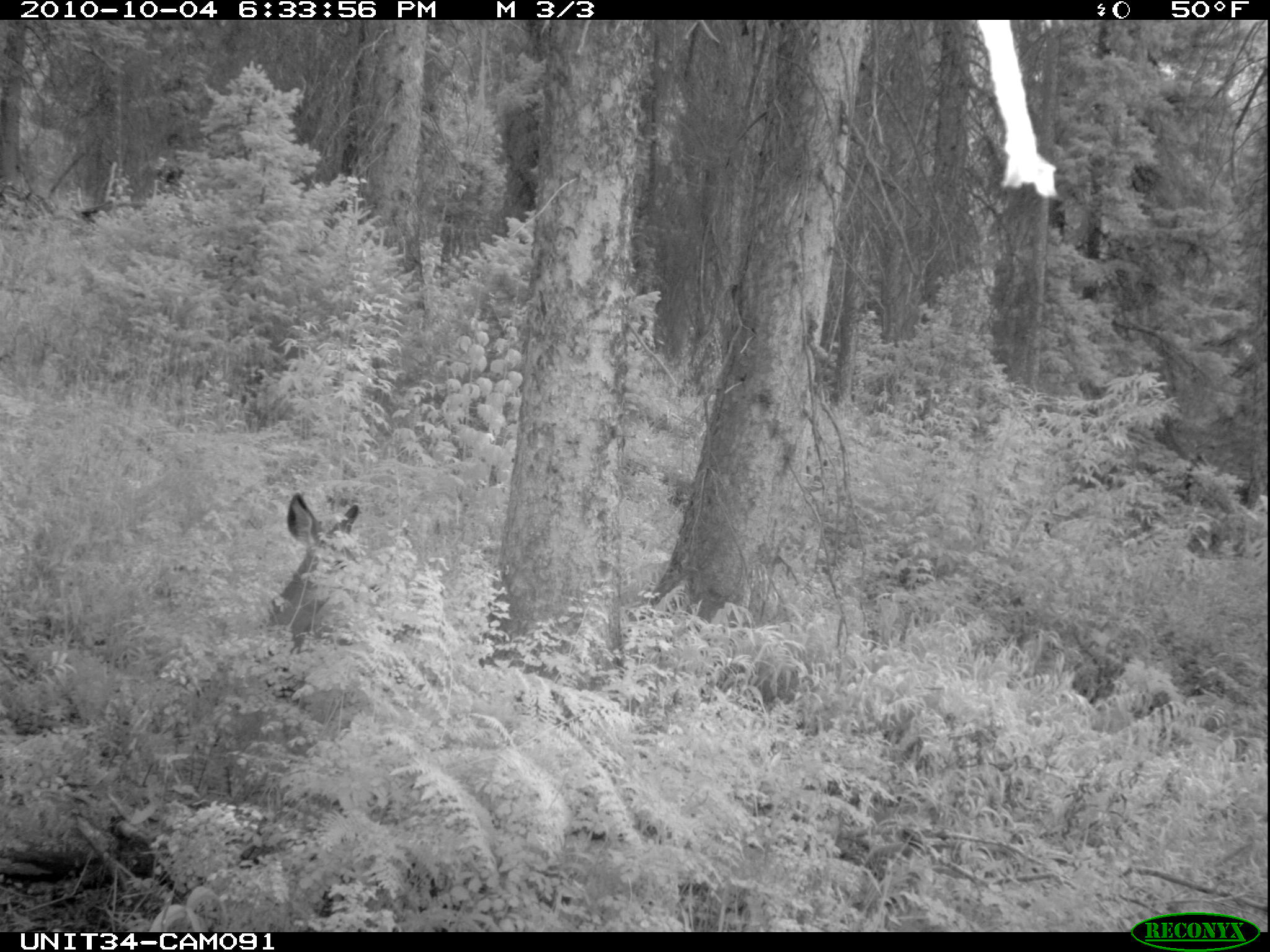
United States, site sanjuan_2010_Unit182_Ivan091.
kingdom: Animalia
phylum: Chordata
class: Mammalia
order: Artiodactyla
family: Cervidae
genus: Odocoileus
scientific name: Odocoileus hemionus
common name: mule deer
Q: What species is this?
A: Odocoileus hemionus (mule deer).